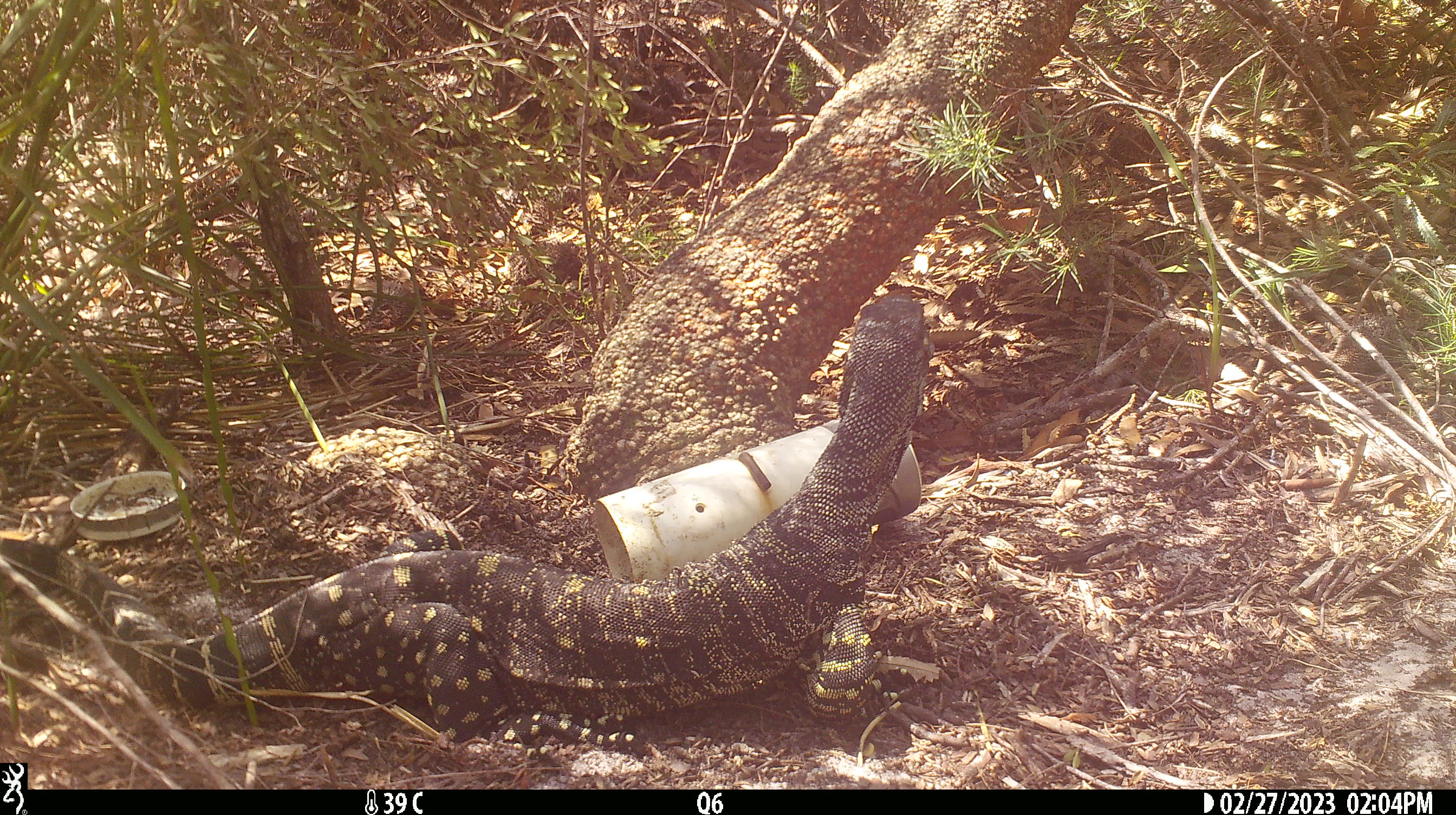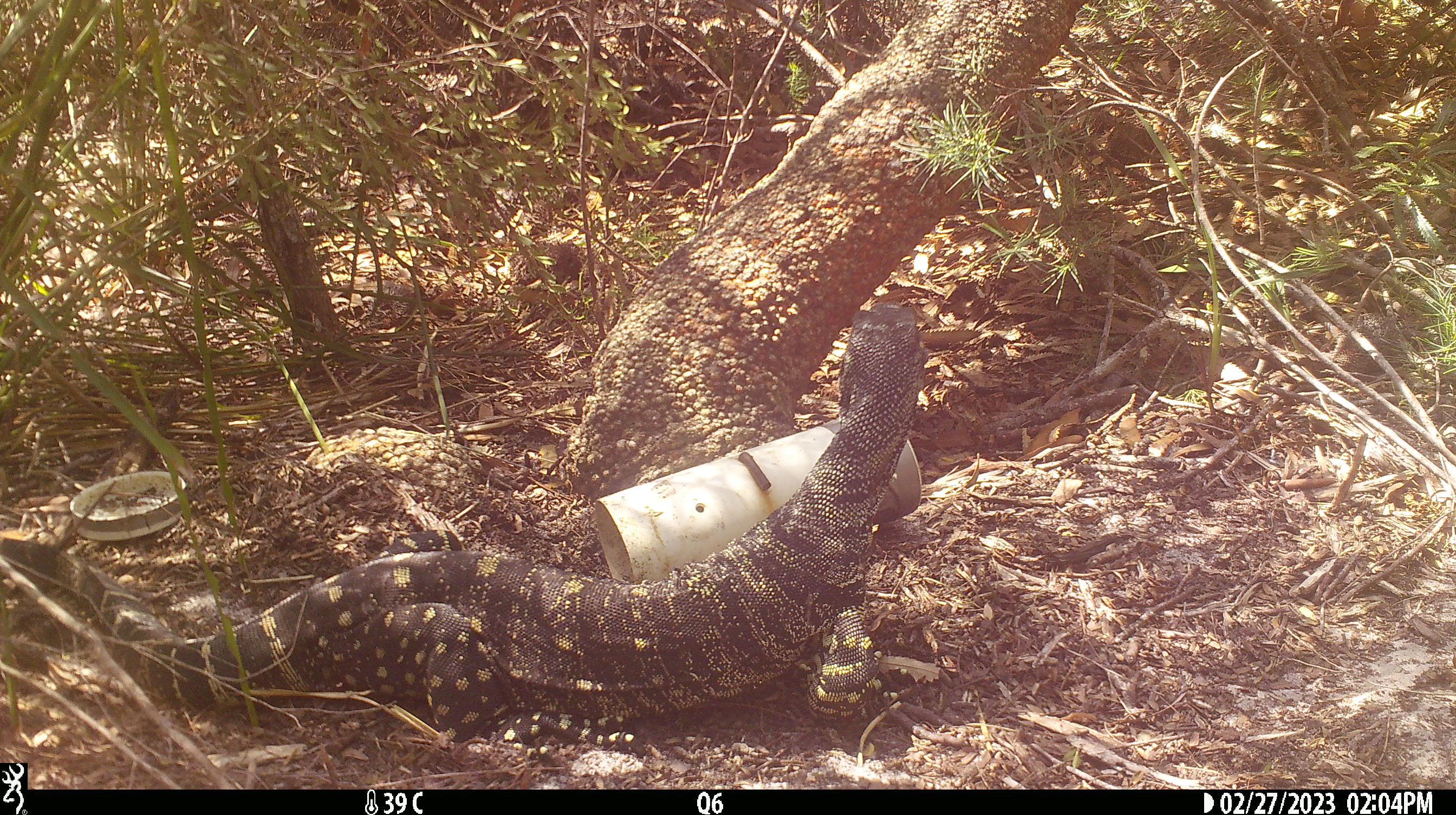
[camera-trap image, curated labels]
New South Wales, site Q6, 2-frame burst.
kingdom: Animalia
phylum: Chordata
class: Reptilia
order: Squamata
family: Varanidae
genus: Varanus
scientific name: Varanus varius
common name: lace monitor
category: goanna